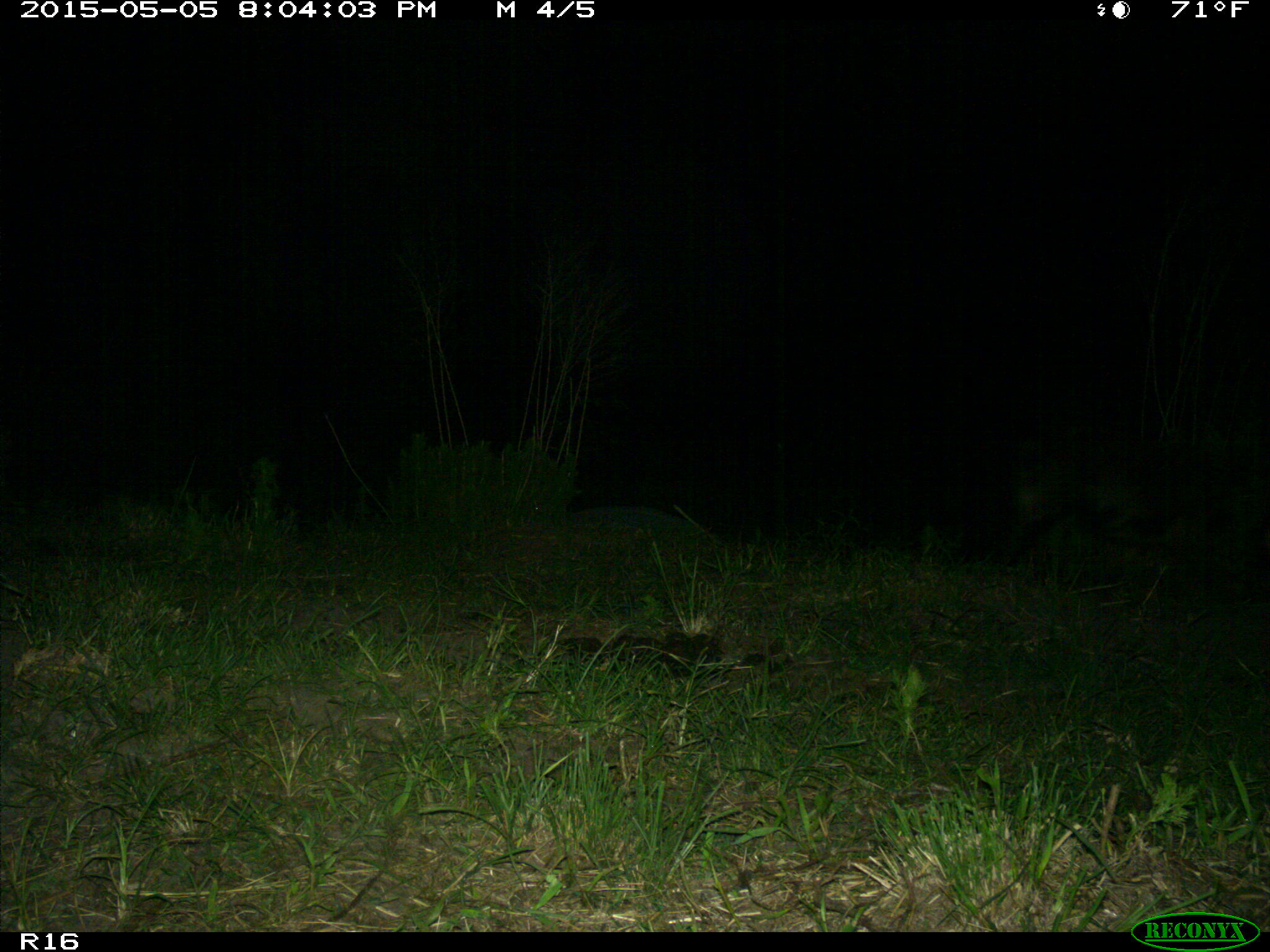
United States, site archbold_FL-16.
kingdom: Animalia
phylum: Chordata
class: Mammalia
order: Artiodactyla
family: Suidae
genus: Sus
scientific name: Sus scrofa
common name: wild boar